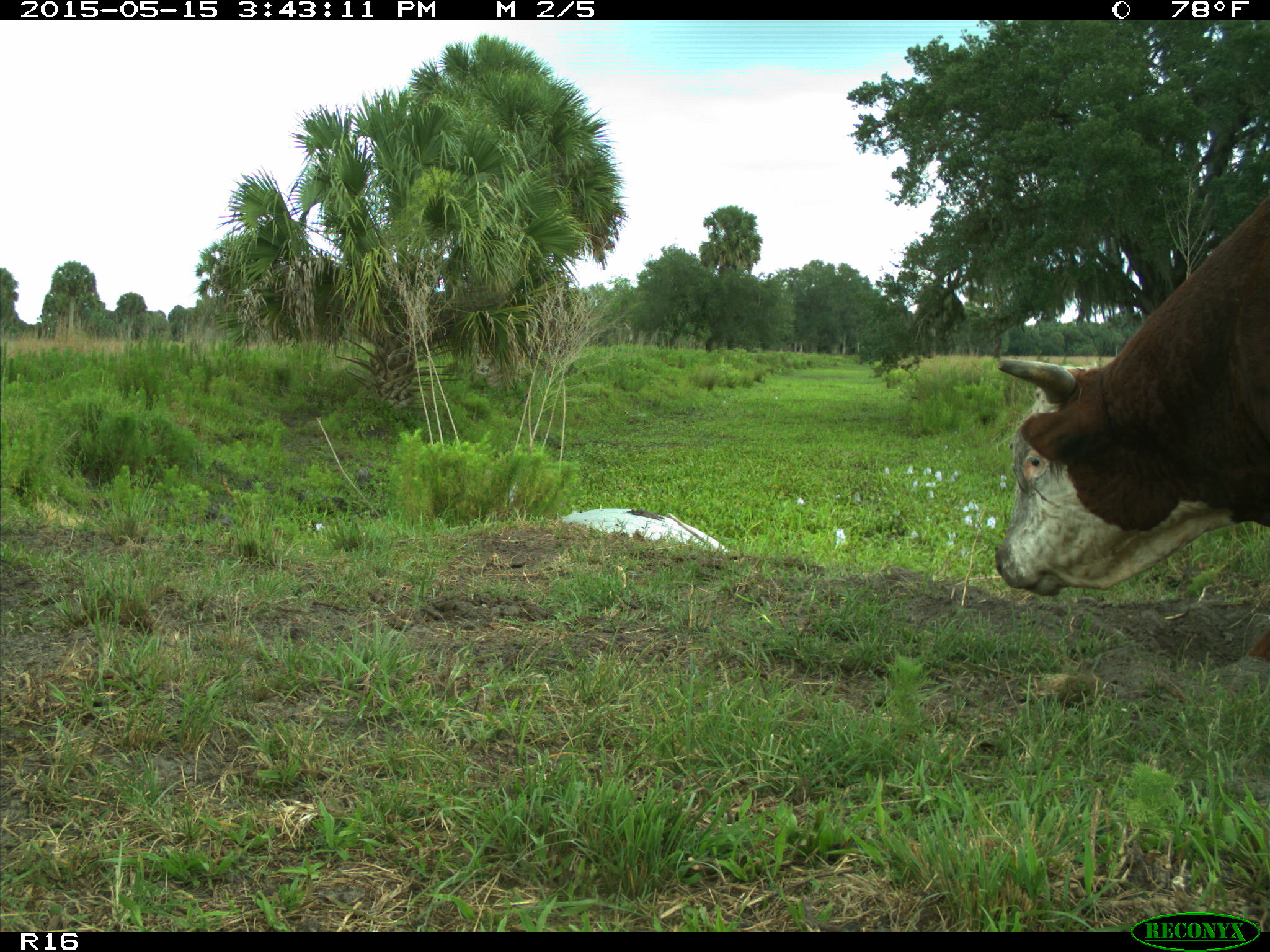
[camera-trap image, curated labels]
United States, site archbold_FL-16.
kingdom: Animalia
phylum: Chordata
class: Mammalia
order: Artiodactyla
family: Bovidae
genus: Bos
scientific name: Bos taurus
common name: domestic cow